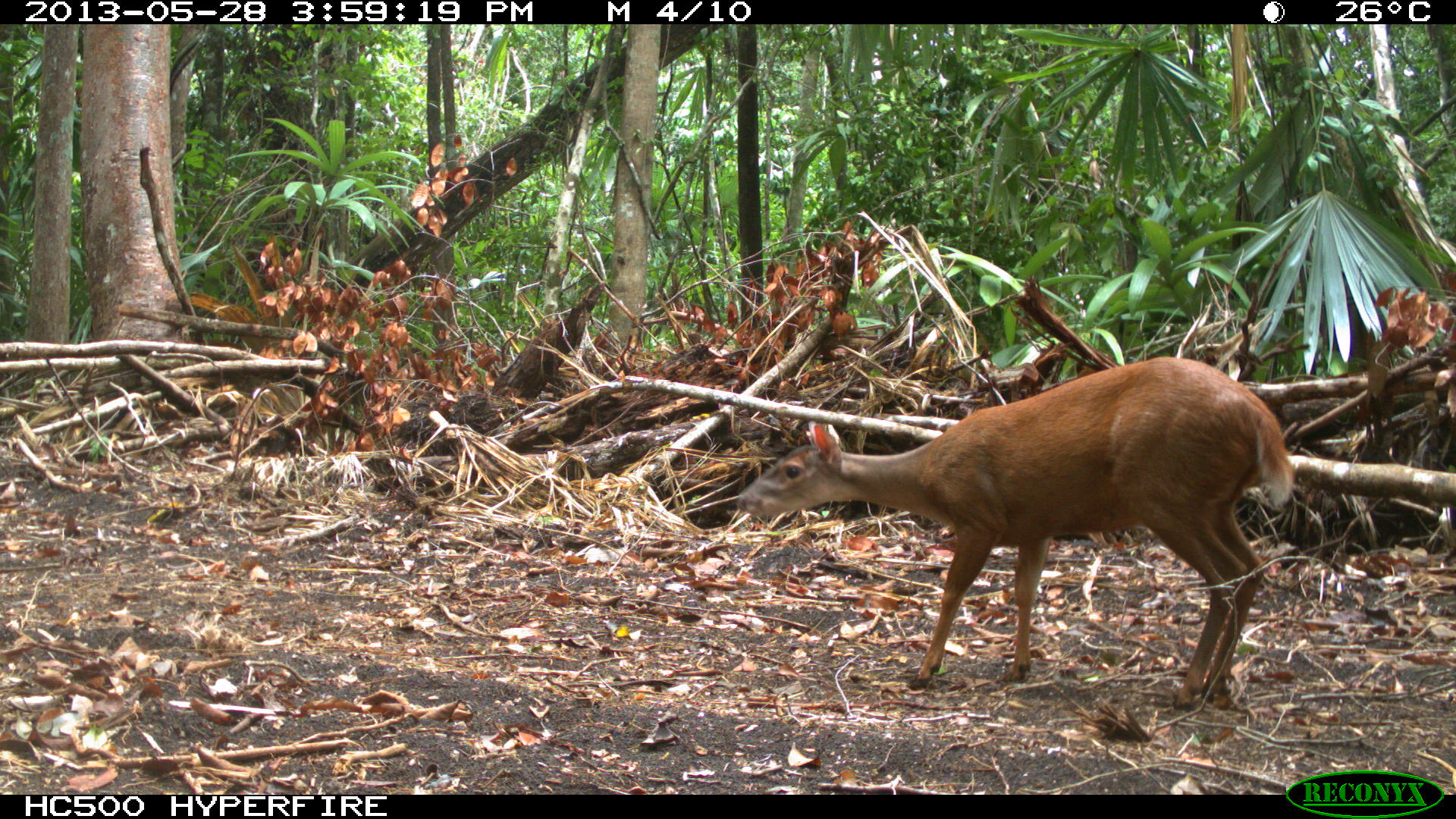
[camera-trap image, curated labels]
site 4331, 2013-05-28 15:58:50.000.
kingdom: Animalia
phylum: Chordata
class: Mammalia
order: Artiodactyla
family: Cervidae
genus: Mazama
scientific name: Mazama temama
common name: central american red brocket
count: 1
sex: male